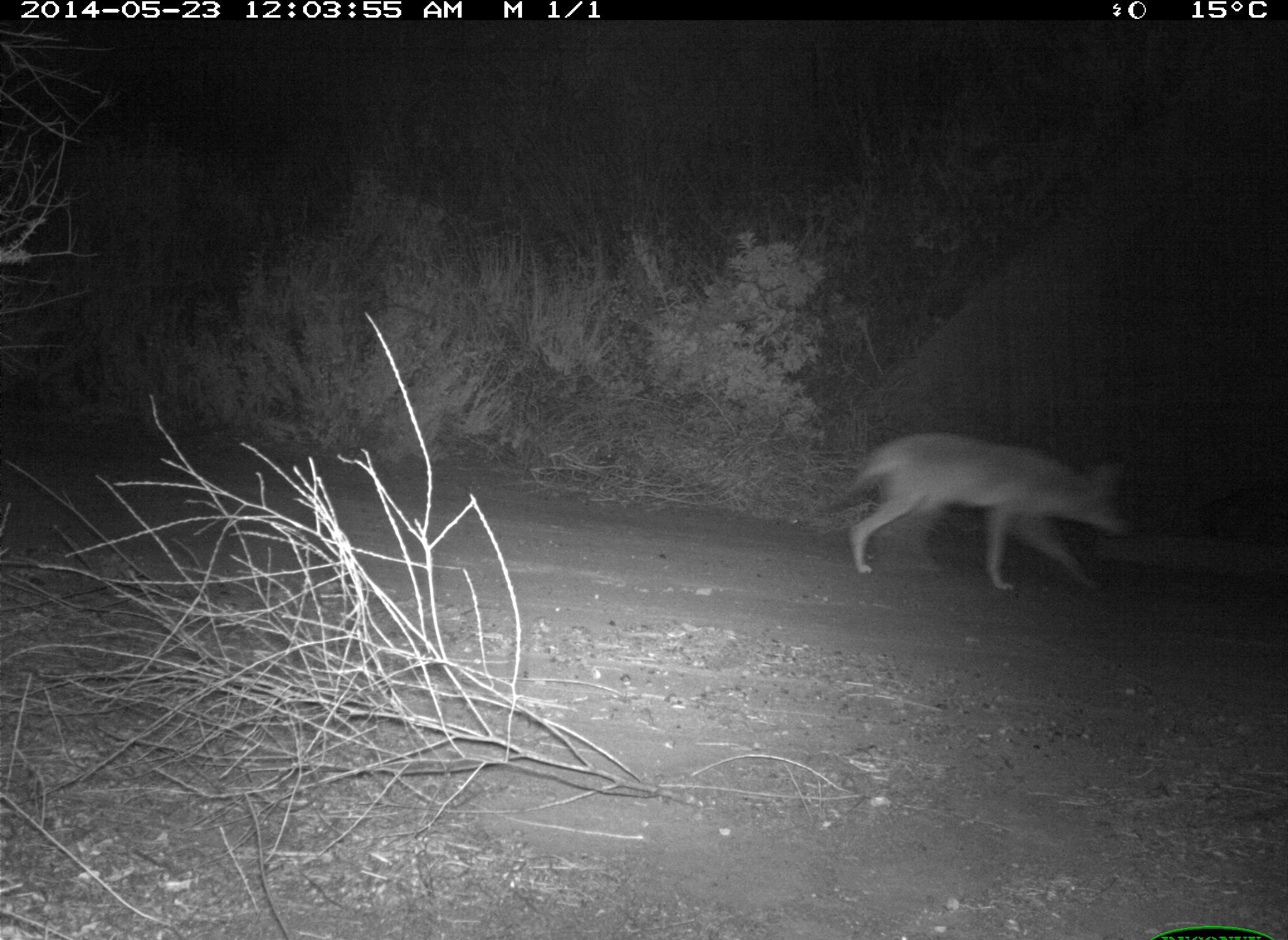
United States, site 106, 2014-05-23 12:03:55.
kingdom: Animalia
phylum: Chordata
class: Mammalia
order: Carnivora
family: Canidae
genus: Canis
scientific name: Canis latrans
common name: coyote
Coyote (Canis latrans).